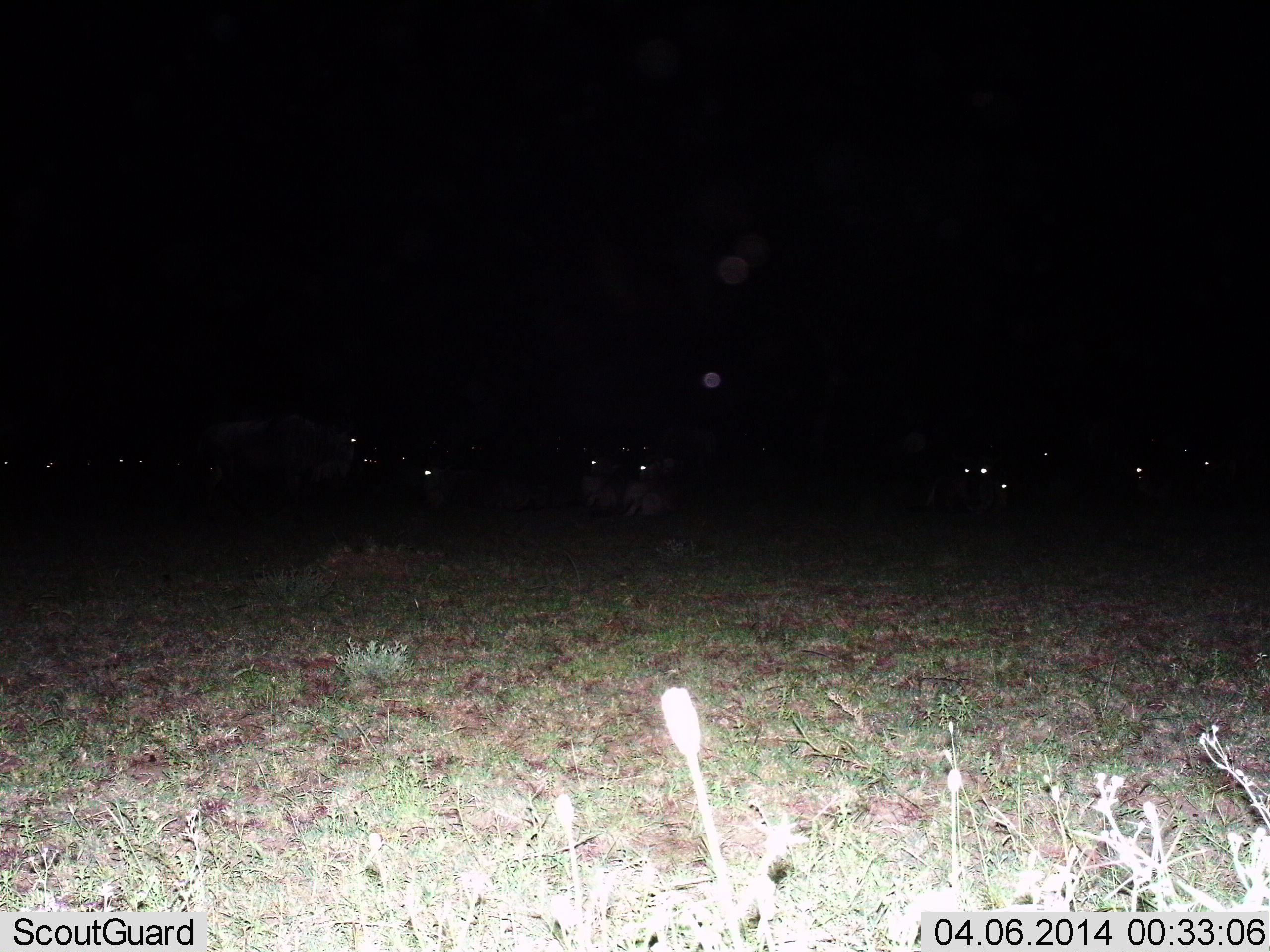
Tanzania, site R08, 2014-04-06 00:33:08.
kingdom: Animalia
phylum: Chordata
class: Mammalia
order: Artiodactyla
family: Bovidae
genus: Connochaetes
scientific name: Connochaetes taurinus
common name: blue wildebeest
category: wildebeest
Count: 11-50.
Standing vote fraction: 50%.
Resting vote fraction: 90%.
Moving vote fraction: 20%.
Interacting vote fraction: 0%.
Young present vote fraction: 0%.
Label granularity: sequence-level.